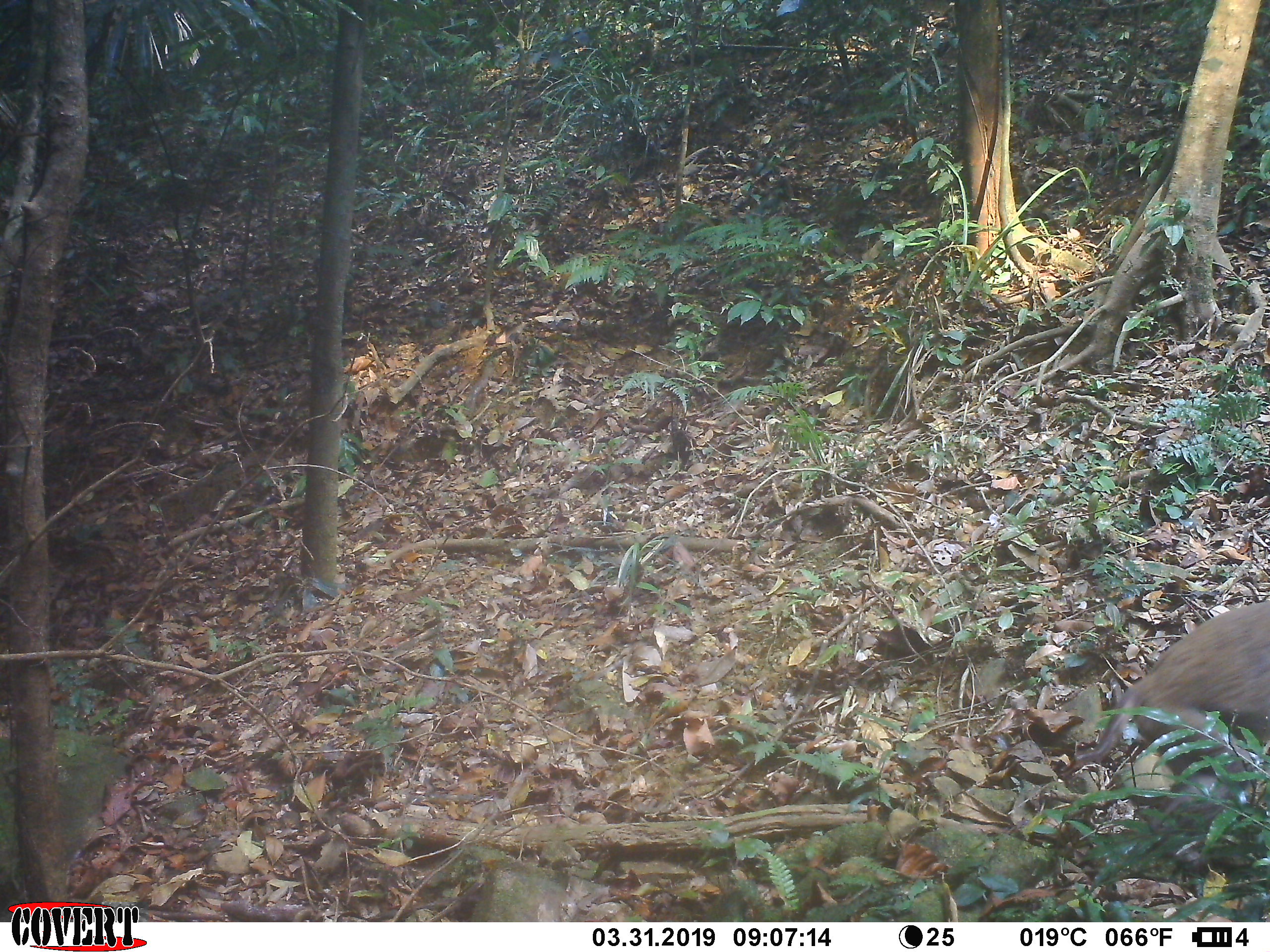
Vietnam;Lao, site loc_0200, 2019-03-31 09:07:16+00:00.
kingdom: Animalia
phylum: Chordata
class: Mammalia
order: Primates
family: Cercopithecidae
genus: Macaca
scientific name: Macaca nemestrina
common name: pig-tailed macaque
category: pig tailed macaque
Pig tailed macaque (pig-tailed macaque) (Macaca nemestrina). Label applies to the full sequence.